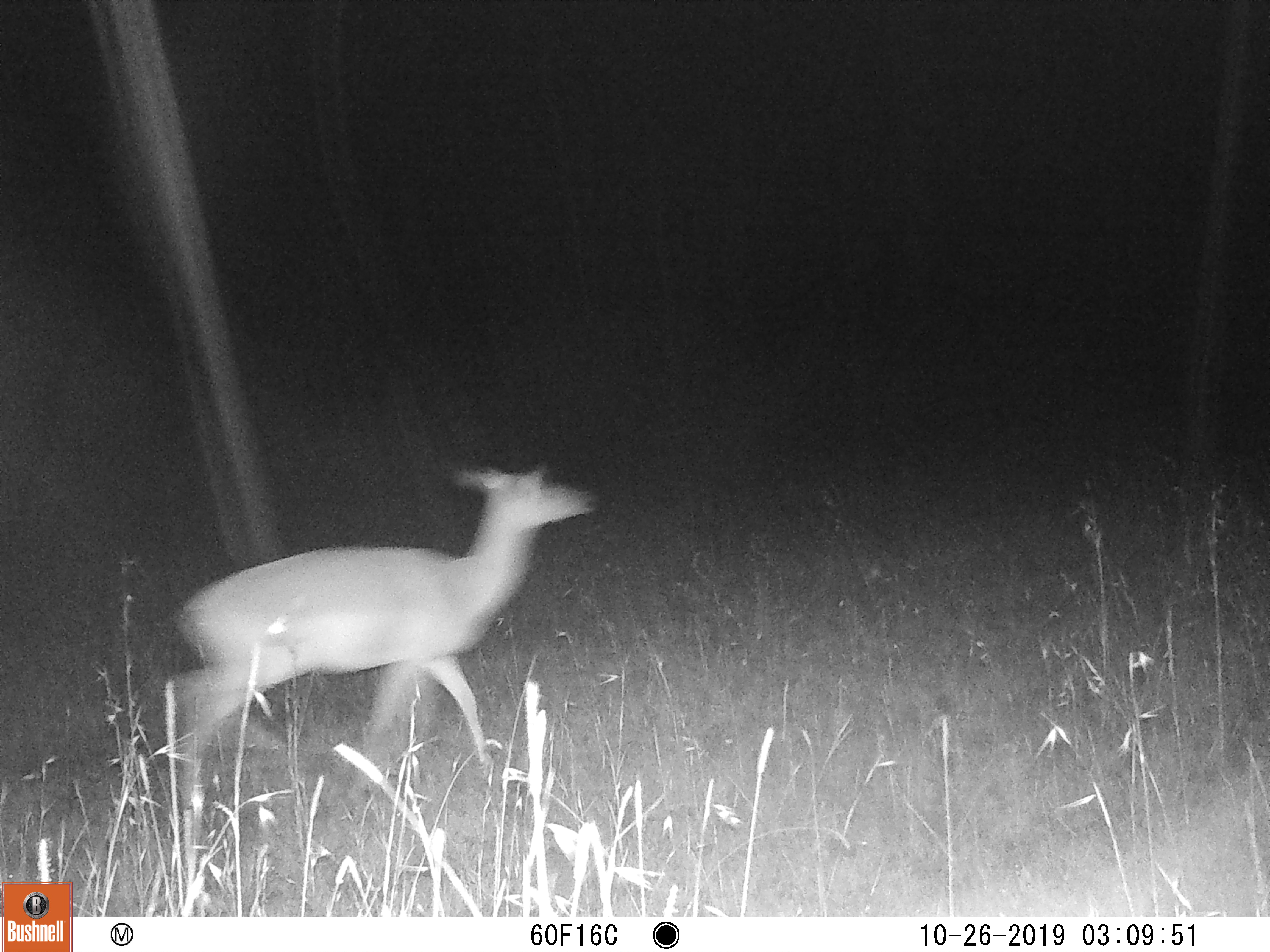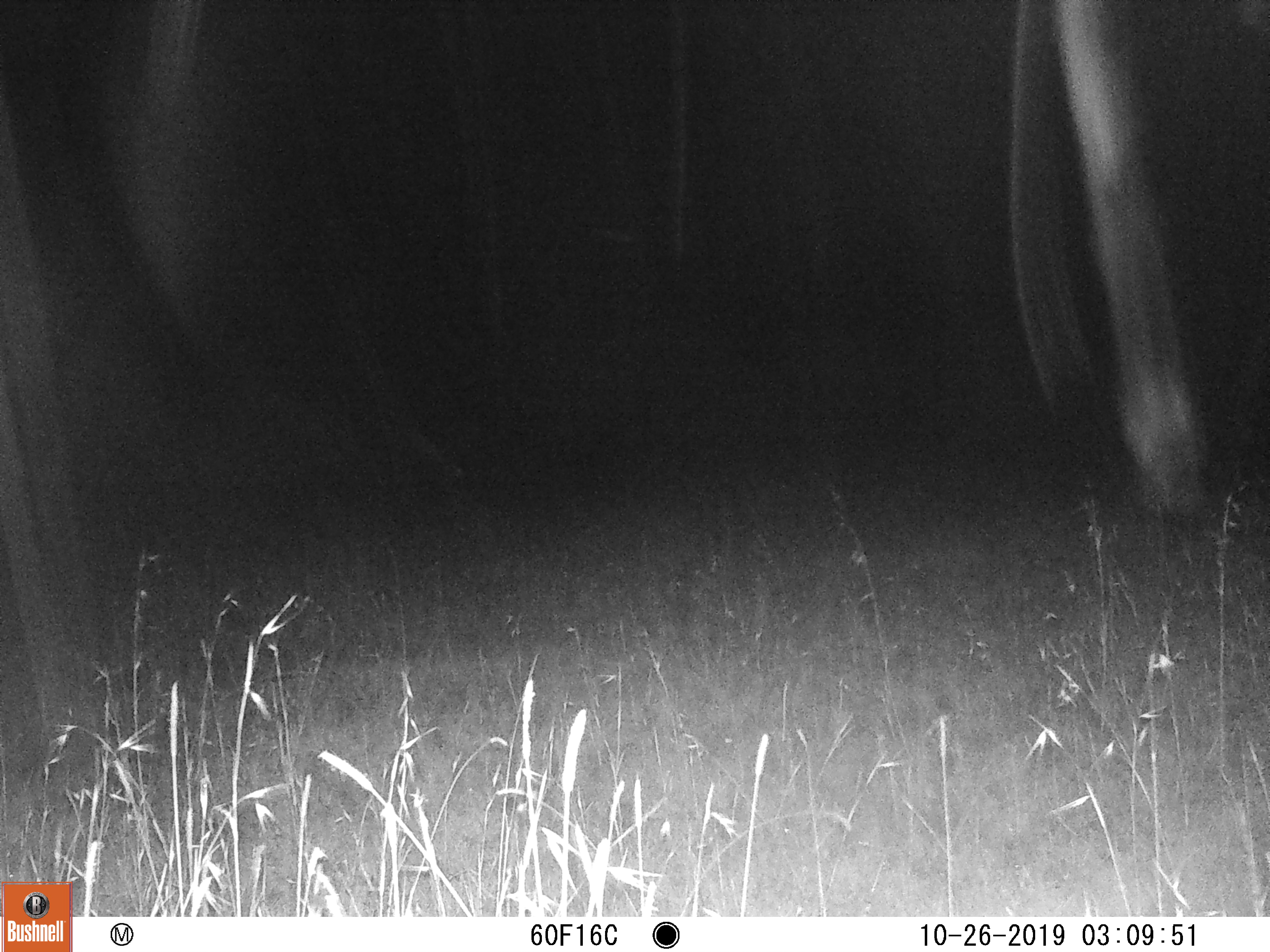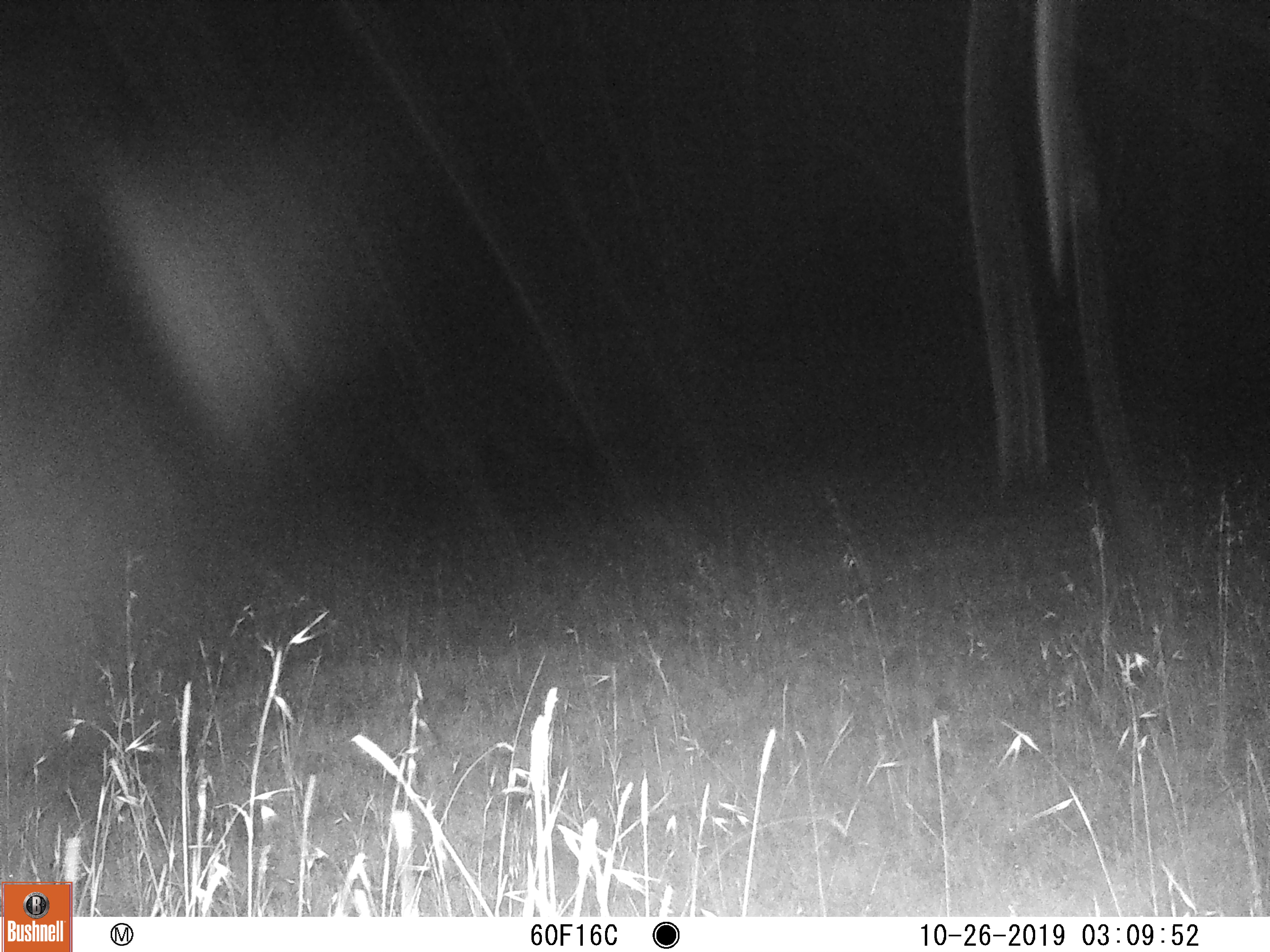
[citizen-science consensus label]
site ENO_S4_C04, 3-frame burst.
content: unidentified animal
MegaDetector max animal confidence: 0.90